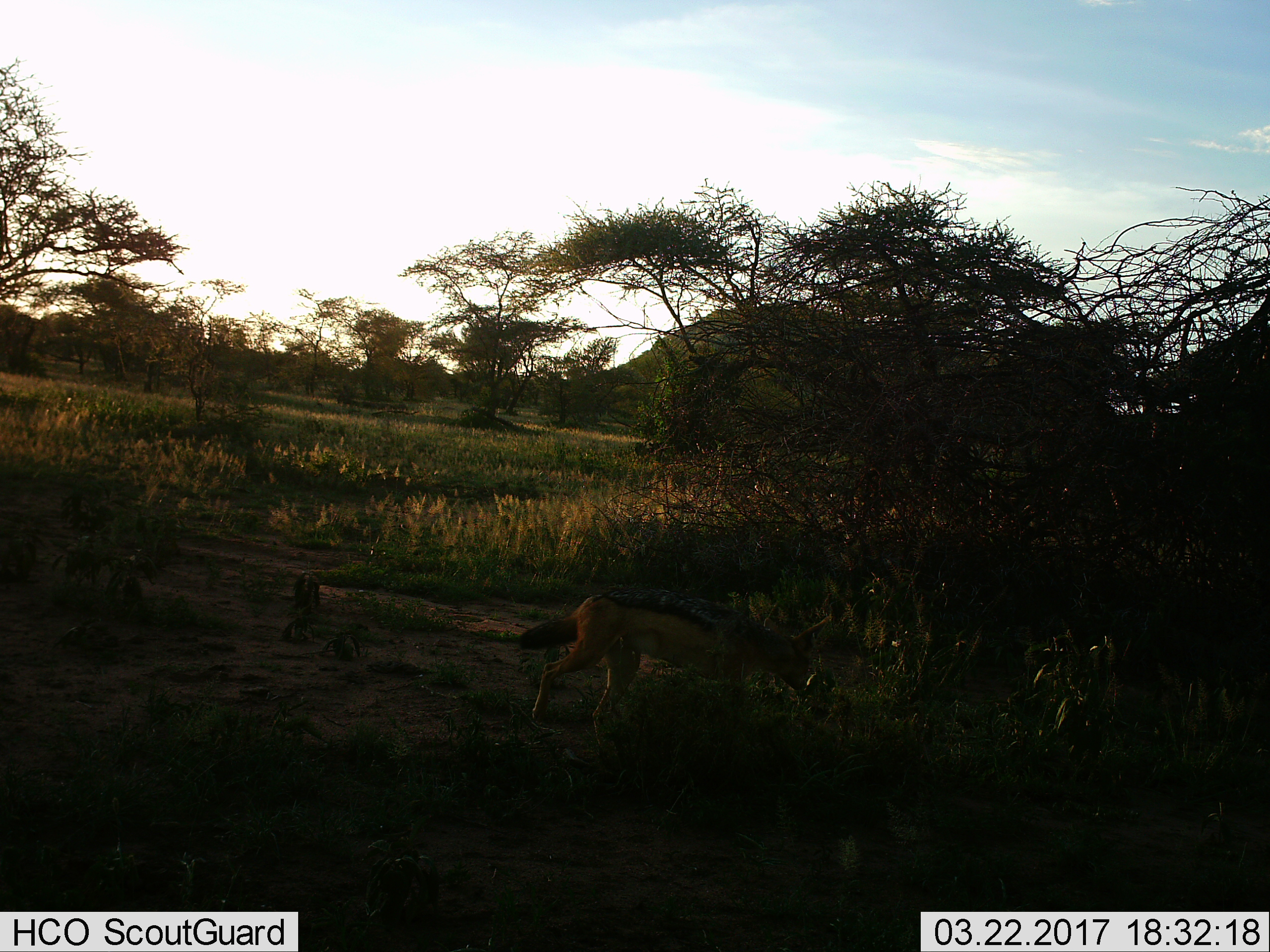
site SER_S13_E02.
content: unidentified animal